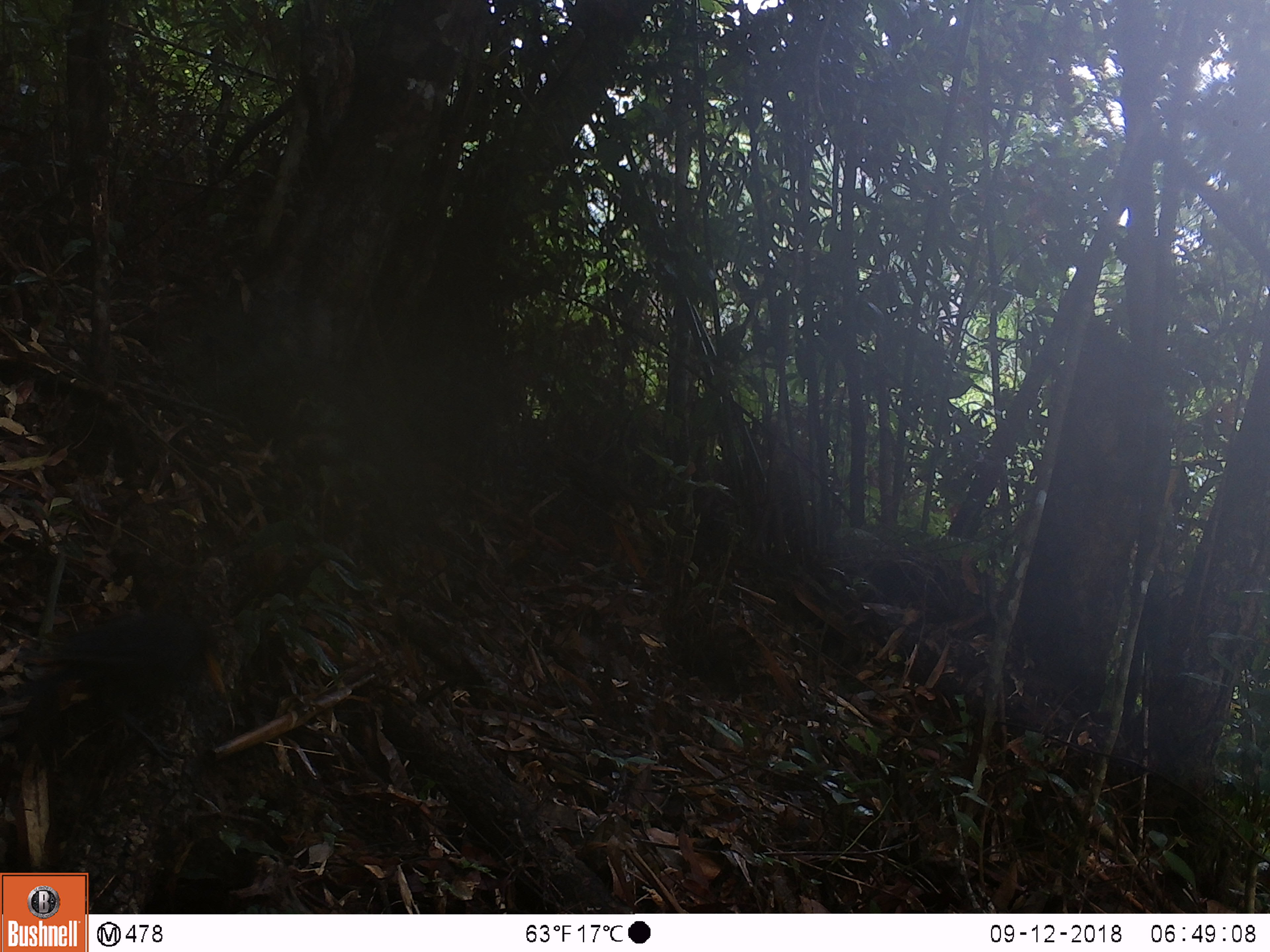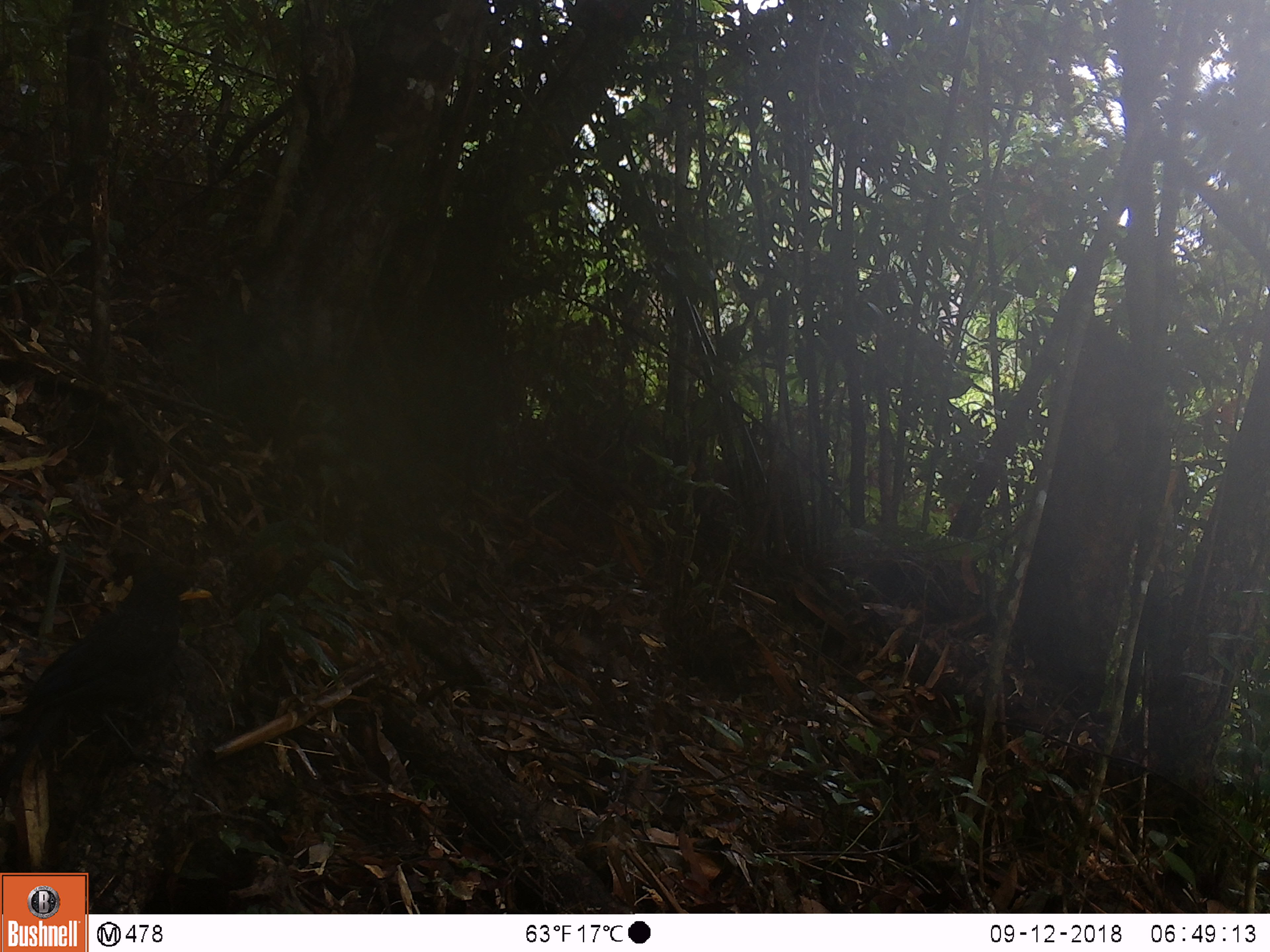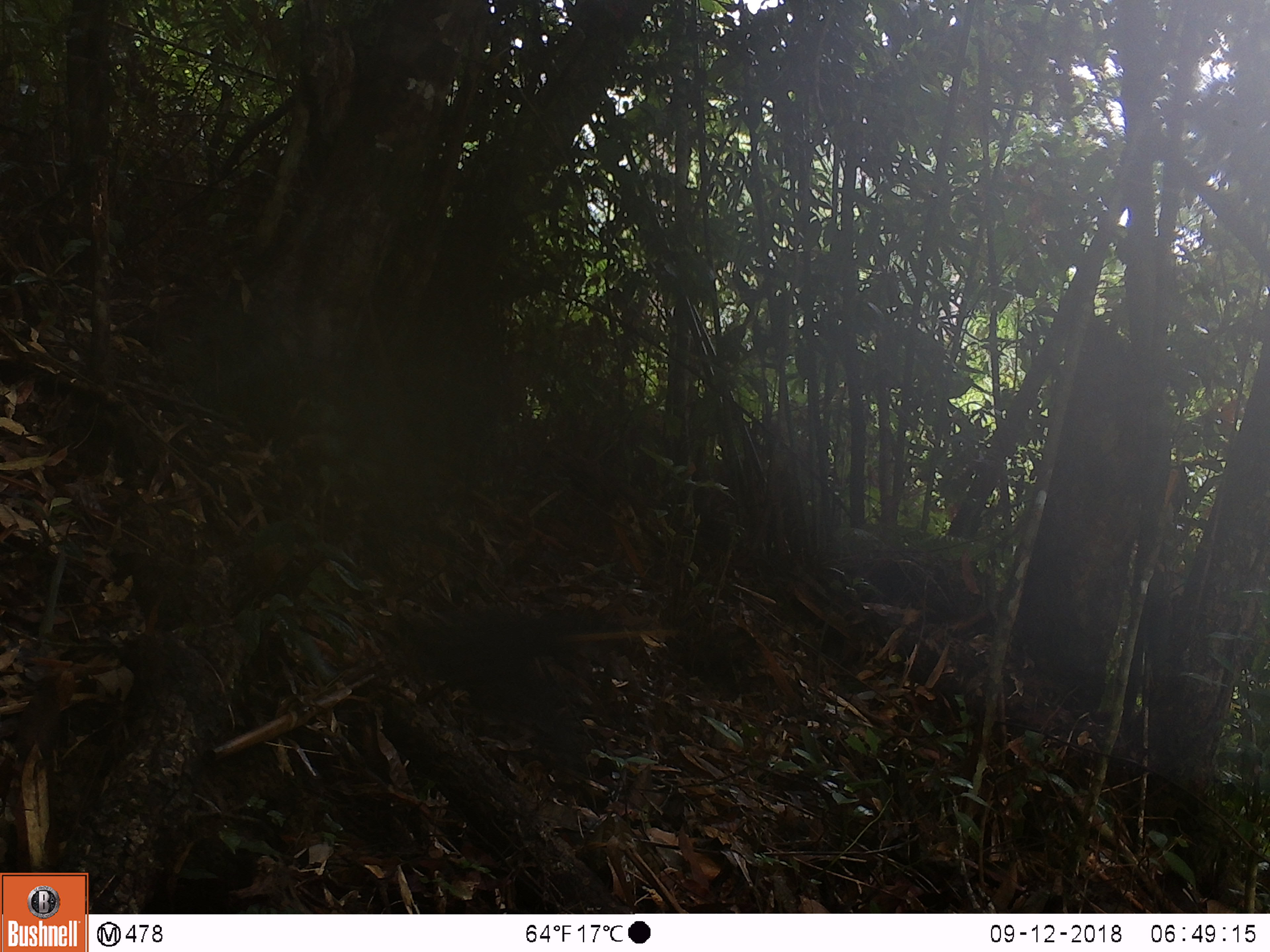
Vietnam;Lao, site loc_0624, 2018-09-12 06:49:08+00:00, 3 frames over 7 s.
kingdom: Animalia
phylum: Chordata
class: Aves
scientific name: Aves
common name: bird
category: unidentified bird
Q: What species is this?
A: Unidentified bird (bird) (Aves).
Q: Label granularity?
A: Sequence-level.